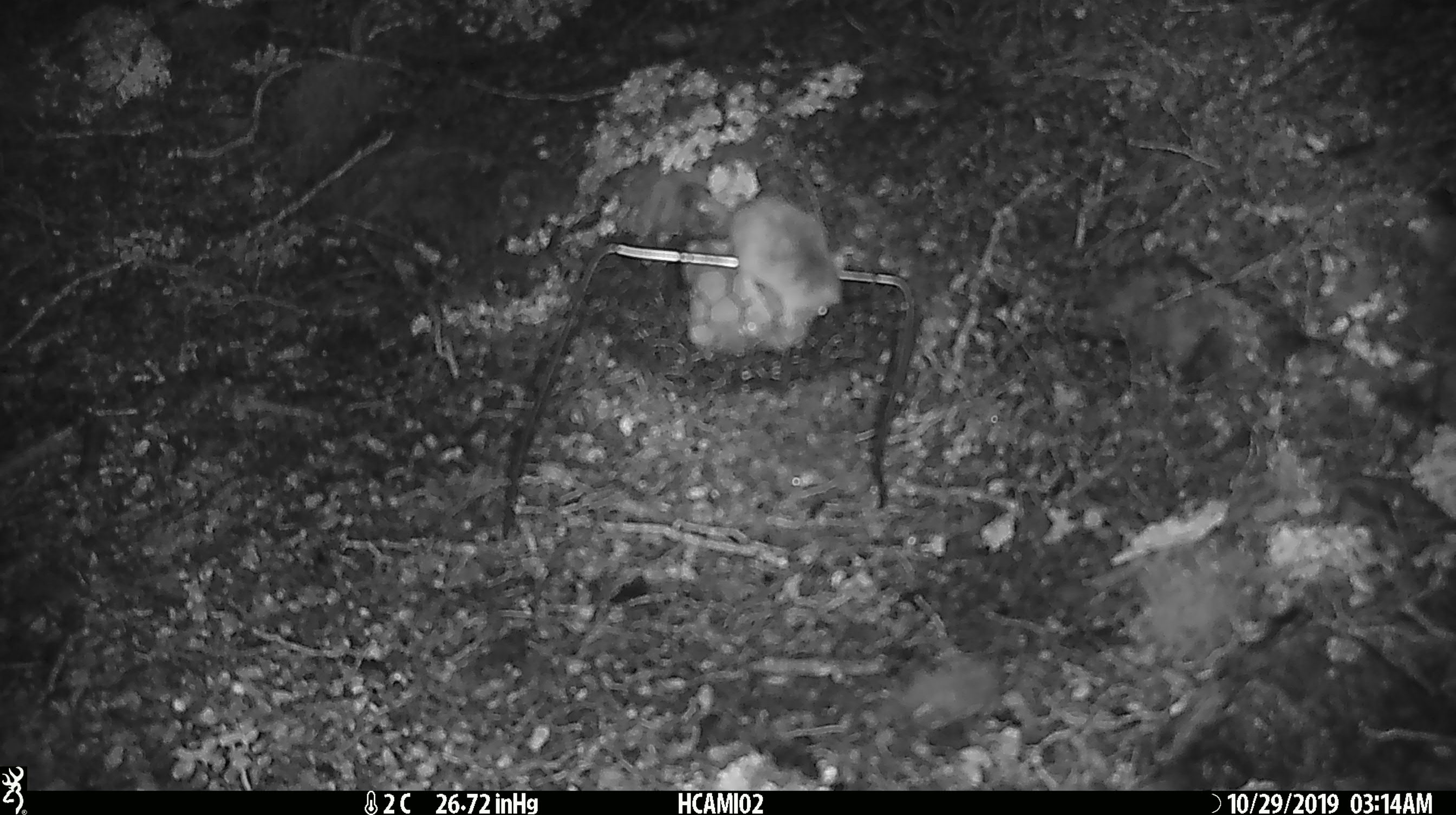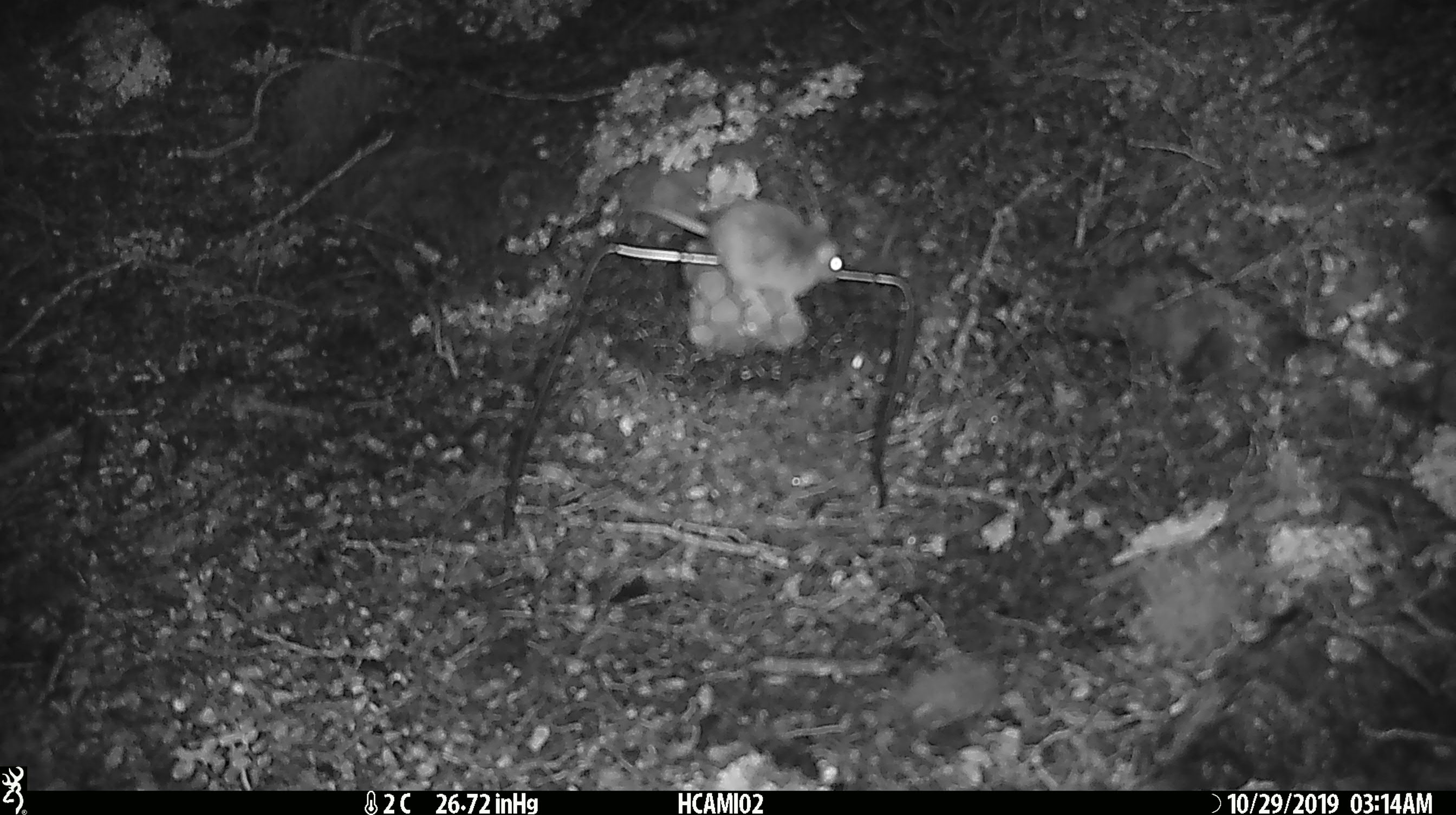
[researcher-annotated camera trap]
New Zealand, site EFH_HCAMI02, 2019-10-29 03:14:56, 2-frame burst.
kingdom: Animalia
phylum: Chordata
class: Mammalia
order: Rodentia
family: Muridae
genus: Mus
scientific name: Mus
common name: mouse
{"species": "mouse (Mus)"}